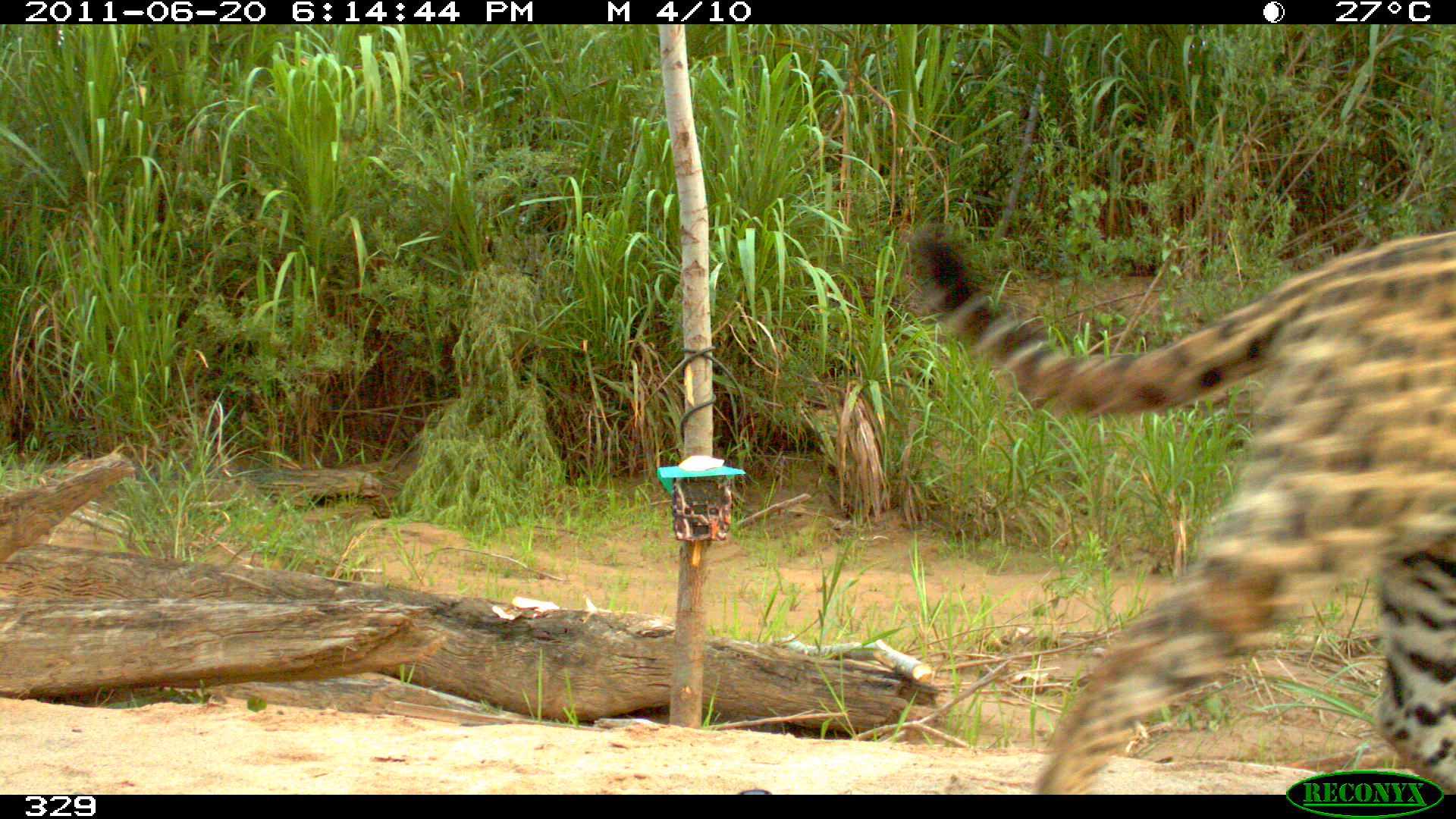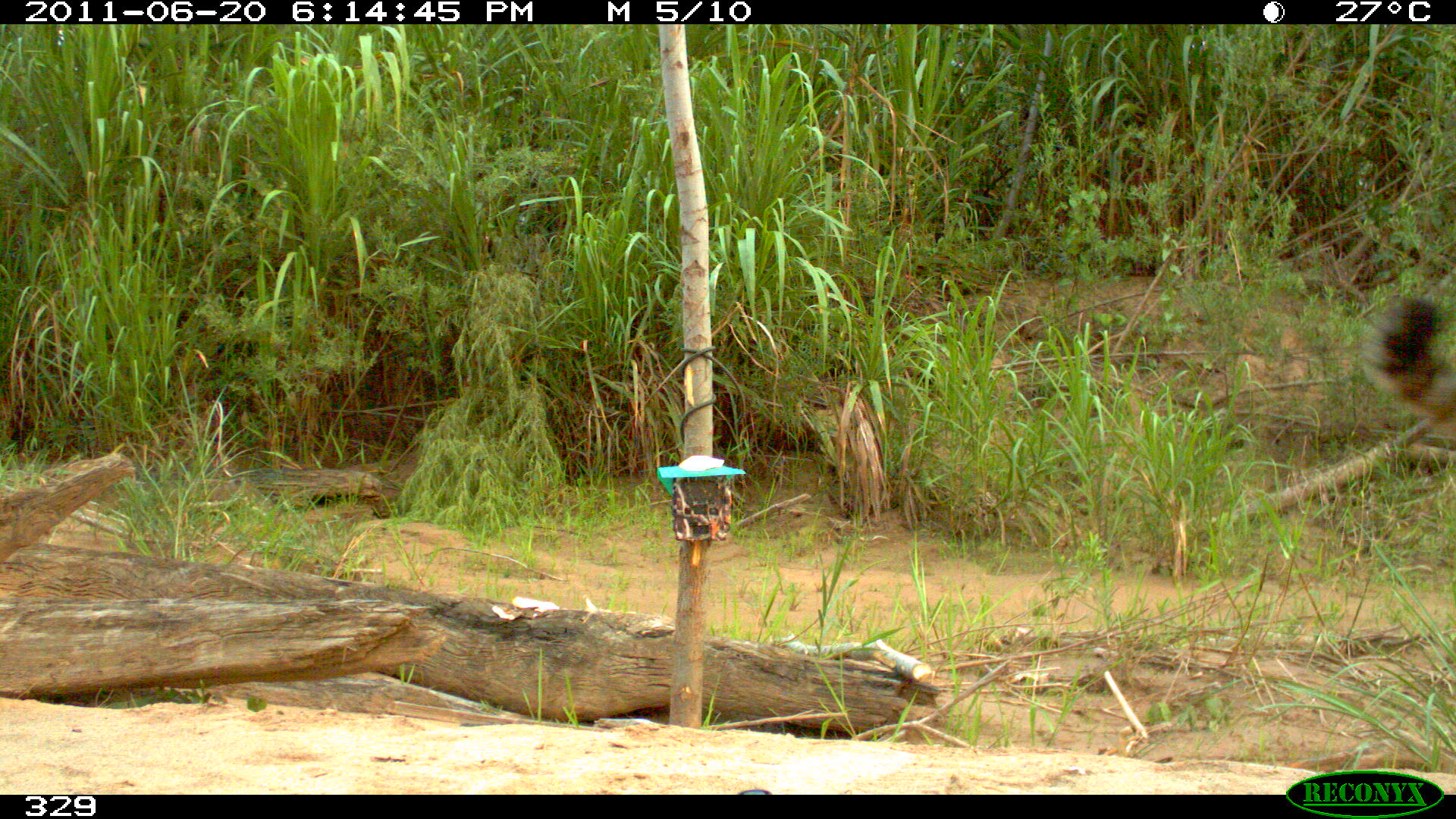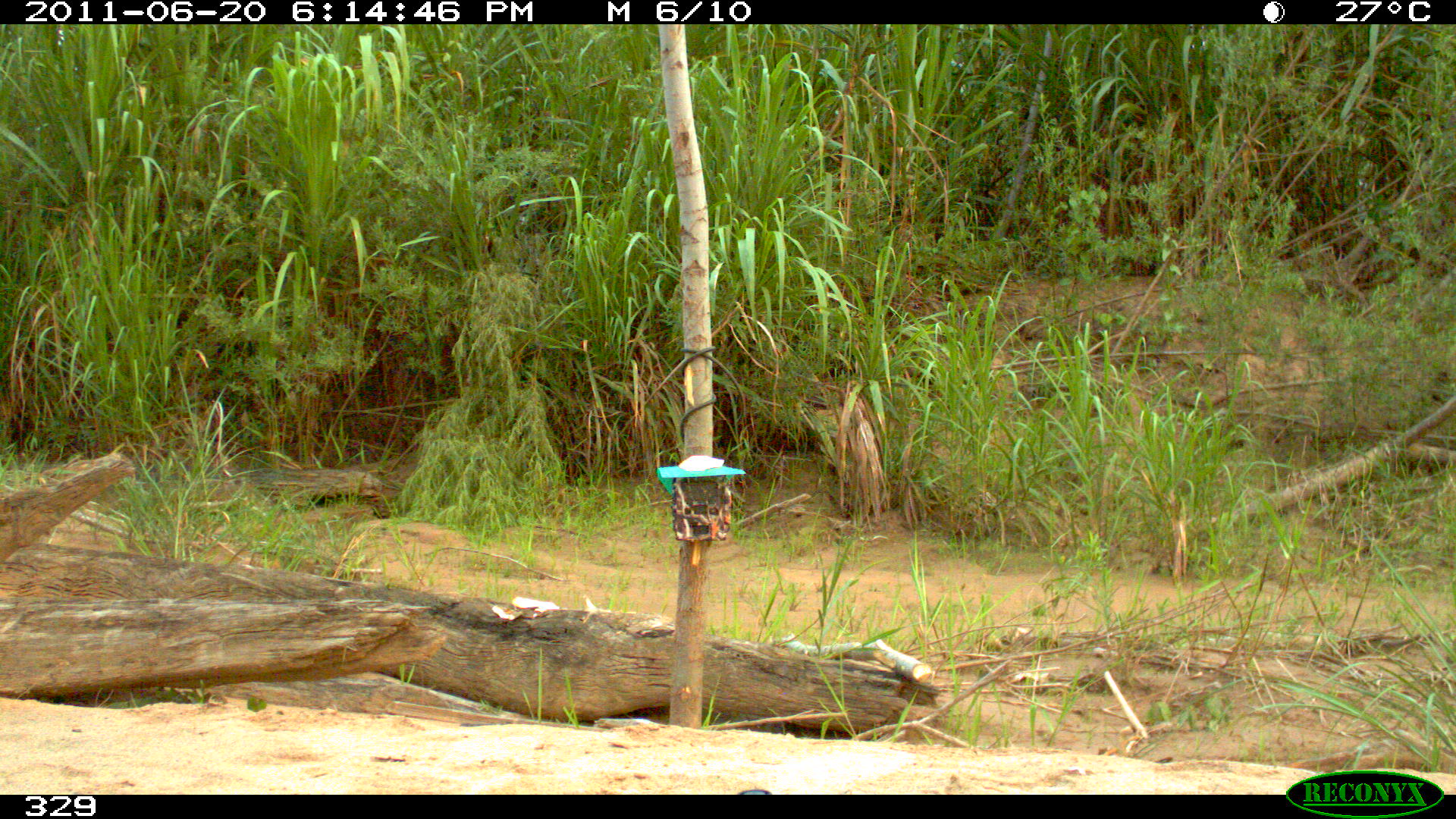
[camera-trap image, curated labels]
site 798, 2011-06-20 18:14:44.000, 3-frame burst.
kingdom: Animalia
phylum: Chordata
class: Mammalia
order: Carnivora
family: Felidae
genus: Panthera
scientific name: Panthera onca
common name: jaguar